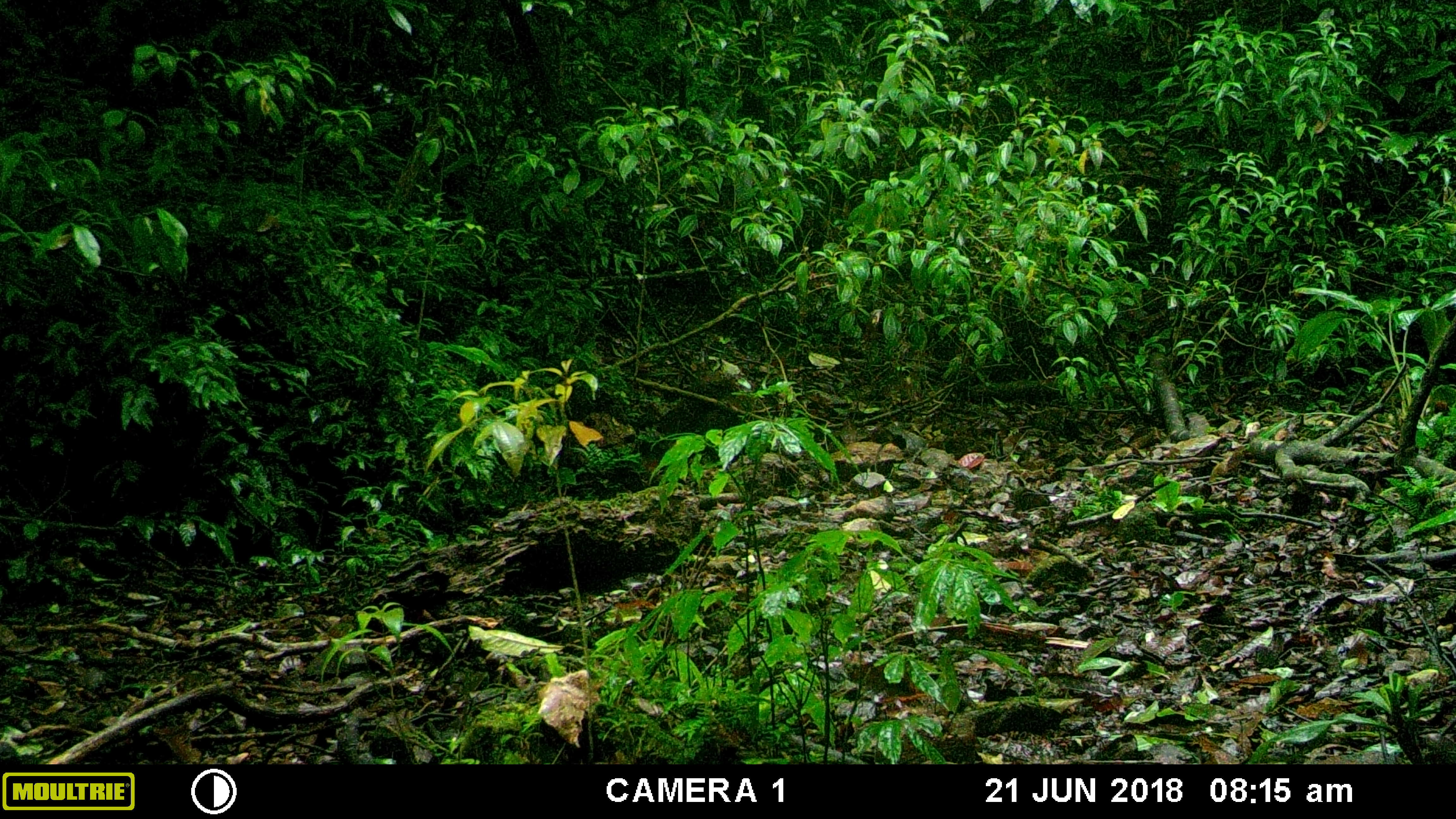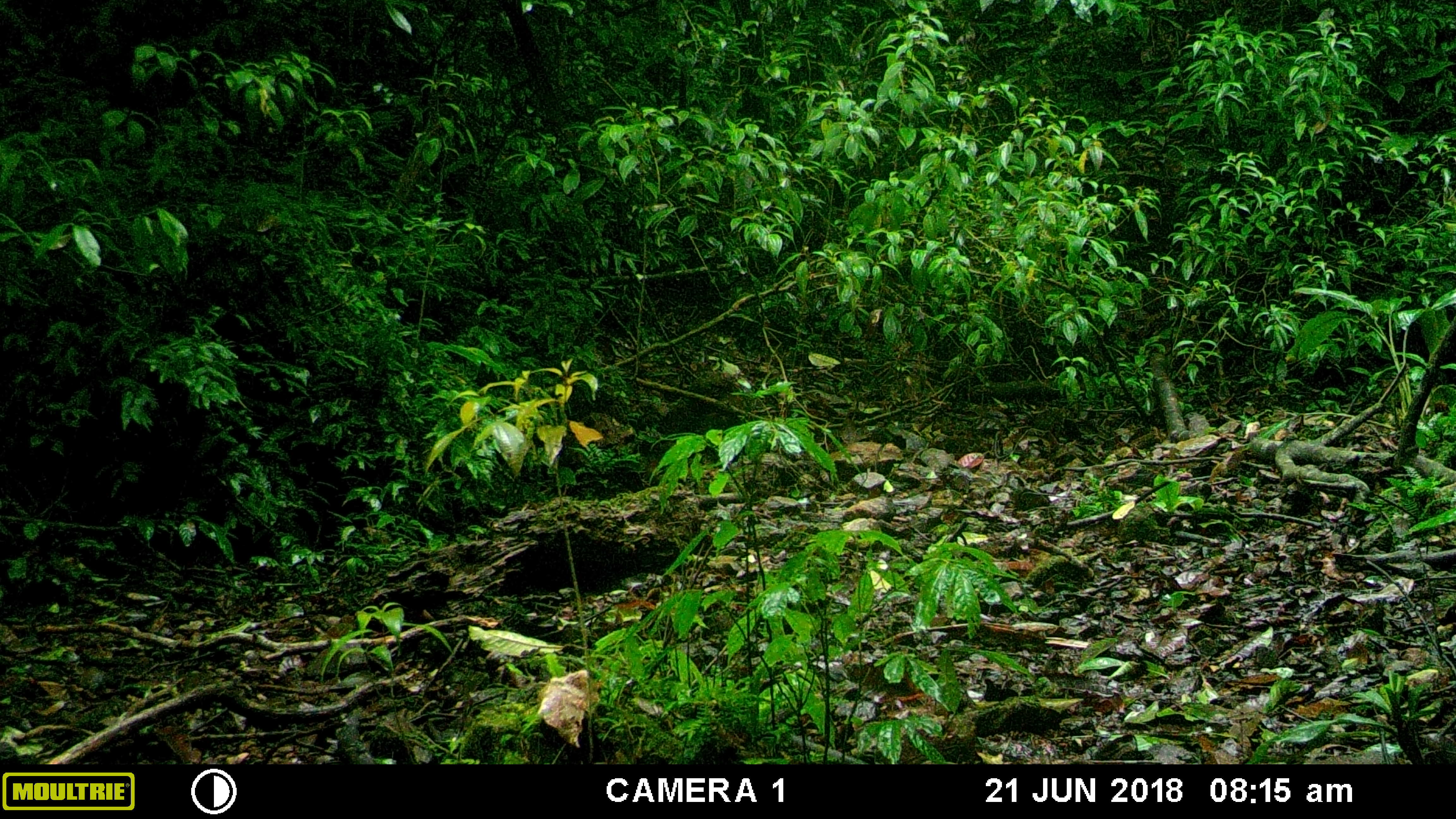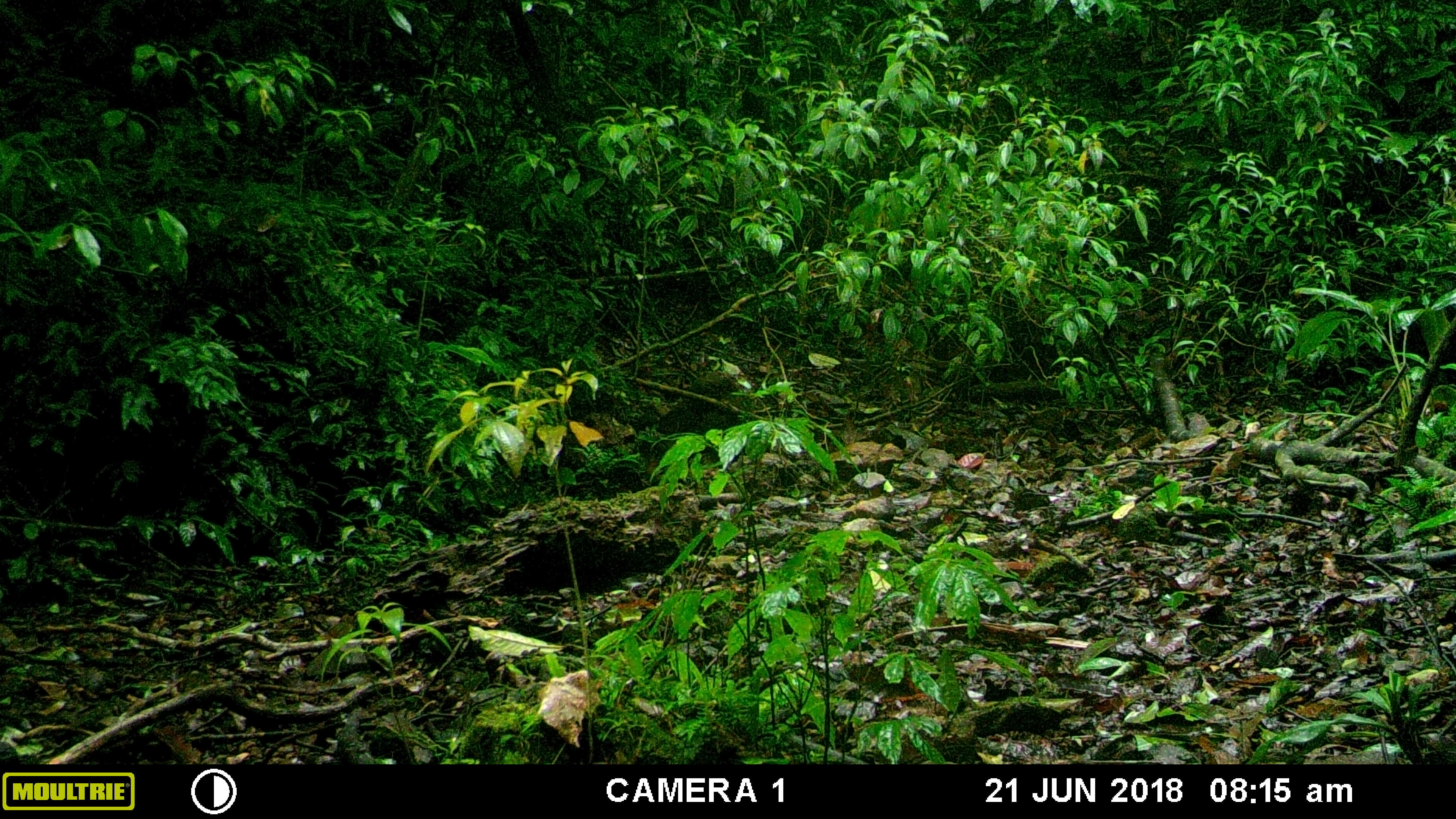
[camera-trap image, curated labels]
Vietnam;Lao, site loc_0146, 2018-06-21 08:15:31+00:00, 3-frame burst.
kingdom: Animalia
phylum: Chordata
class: Mammalia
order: Primates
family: Cercopithecidae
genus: Macaca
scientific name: Macaca arctoides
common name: stump-tailed macaque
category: stump tailed macaque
Stump tailed macaque (stump-tailed macaque) (Macaca arctoides). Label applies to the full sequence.